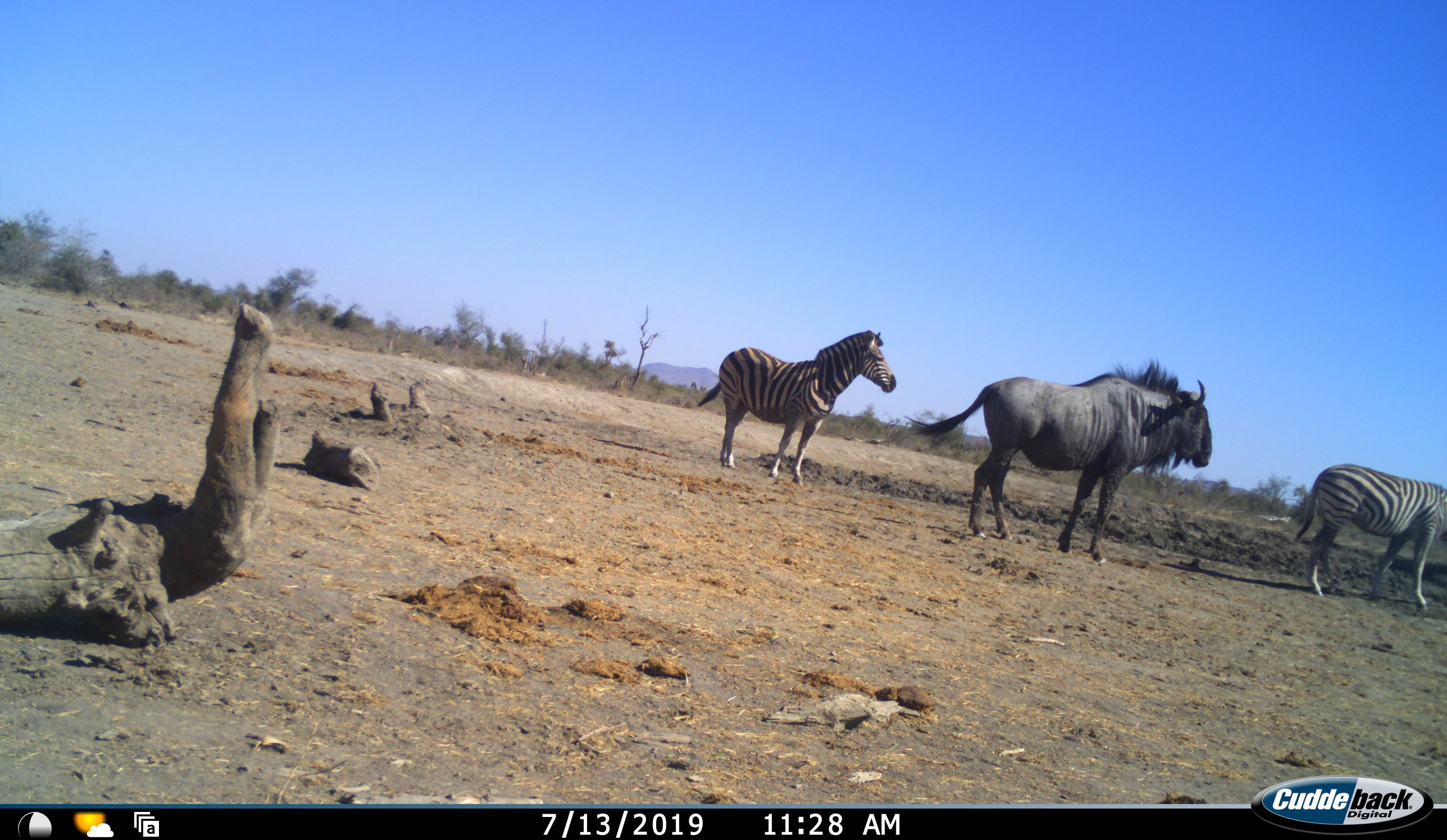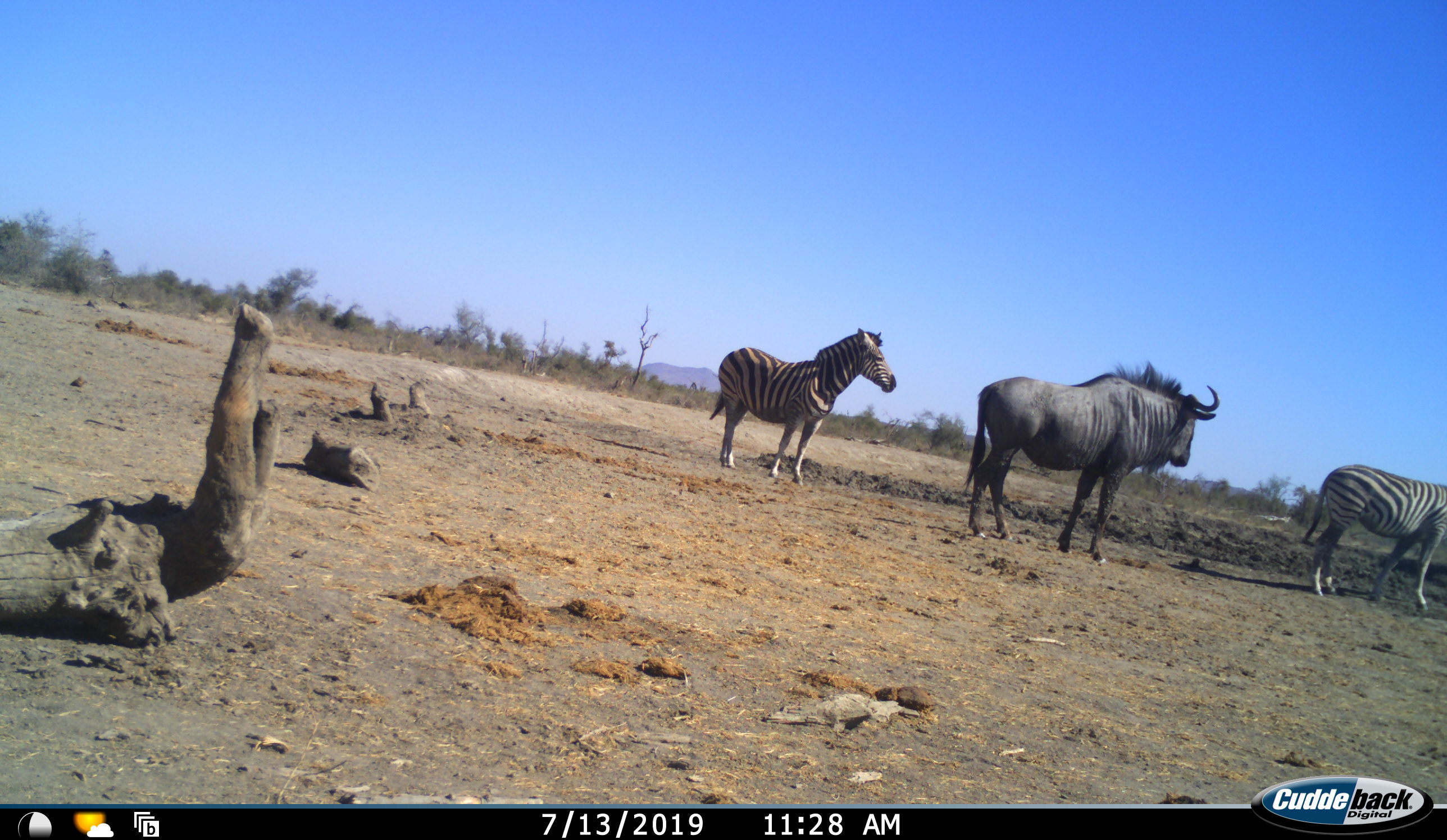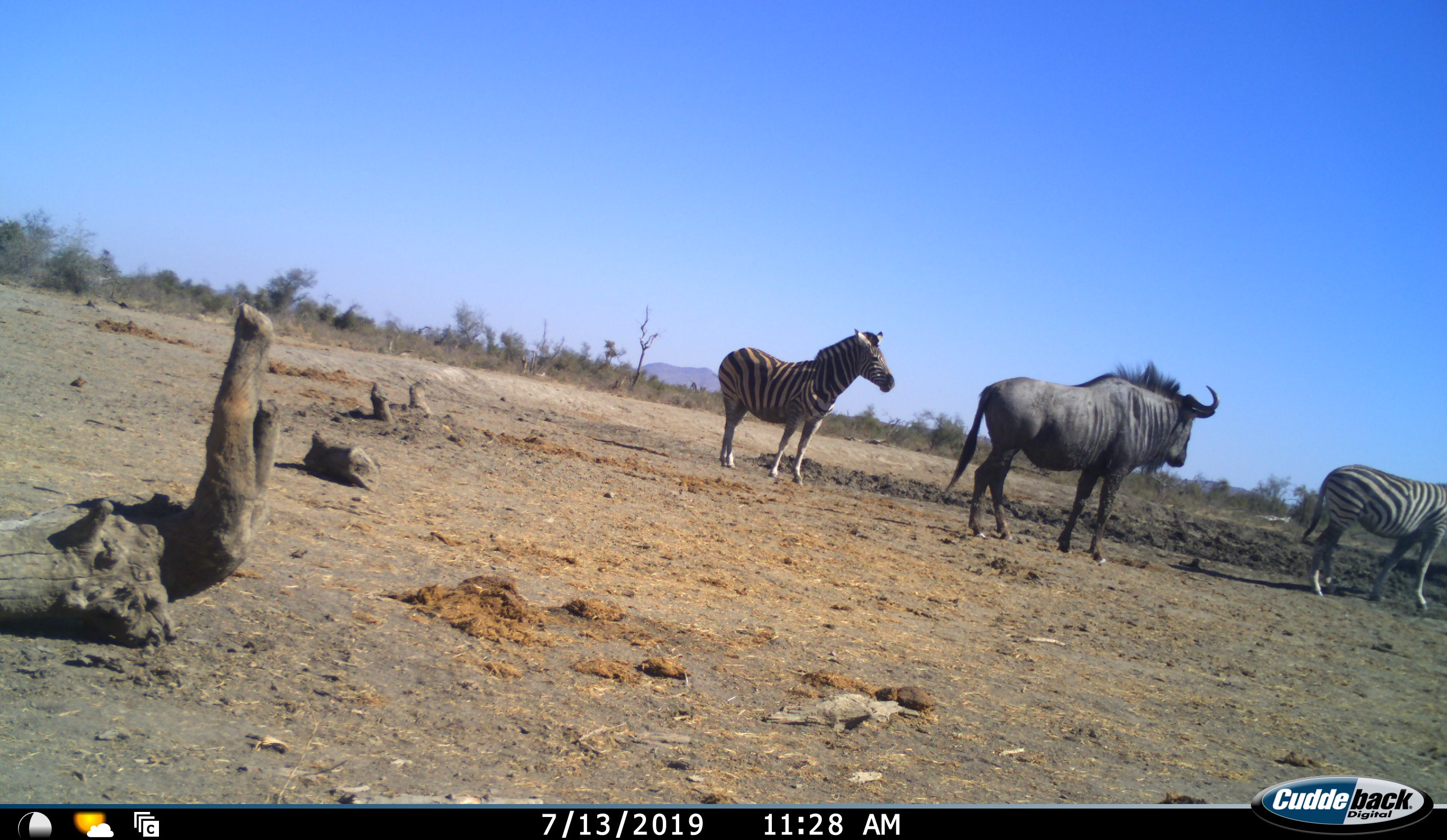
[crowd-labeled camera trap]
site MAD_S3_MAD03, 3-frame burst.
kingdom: Animalia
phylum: Chordata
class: Mammalia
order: Artiodactyla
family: Bovidae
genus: Connochaetes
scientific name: Connochaetes taurinus taurinus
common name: blue wildebeest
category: wildebeestblue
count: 1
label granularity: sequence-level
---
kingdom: Animalia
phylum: Chordata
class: Mammalia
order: Perissodactyla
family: Equidae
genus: Equus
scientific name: Equus quagga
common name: plains zebra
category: zebraplains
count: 2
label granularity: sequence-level